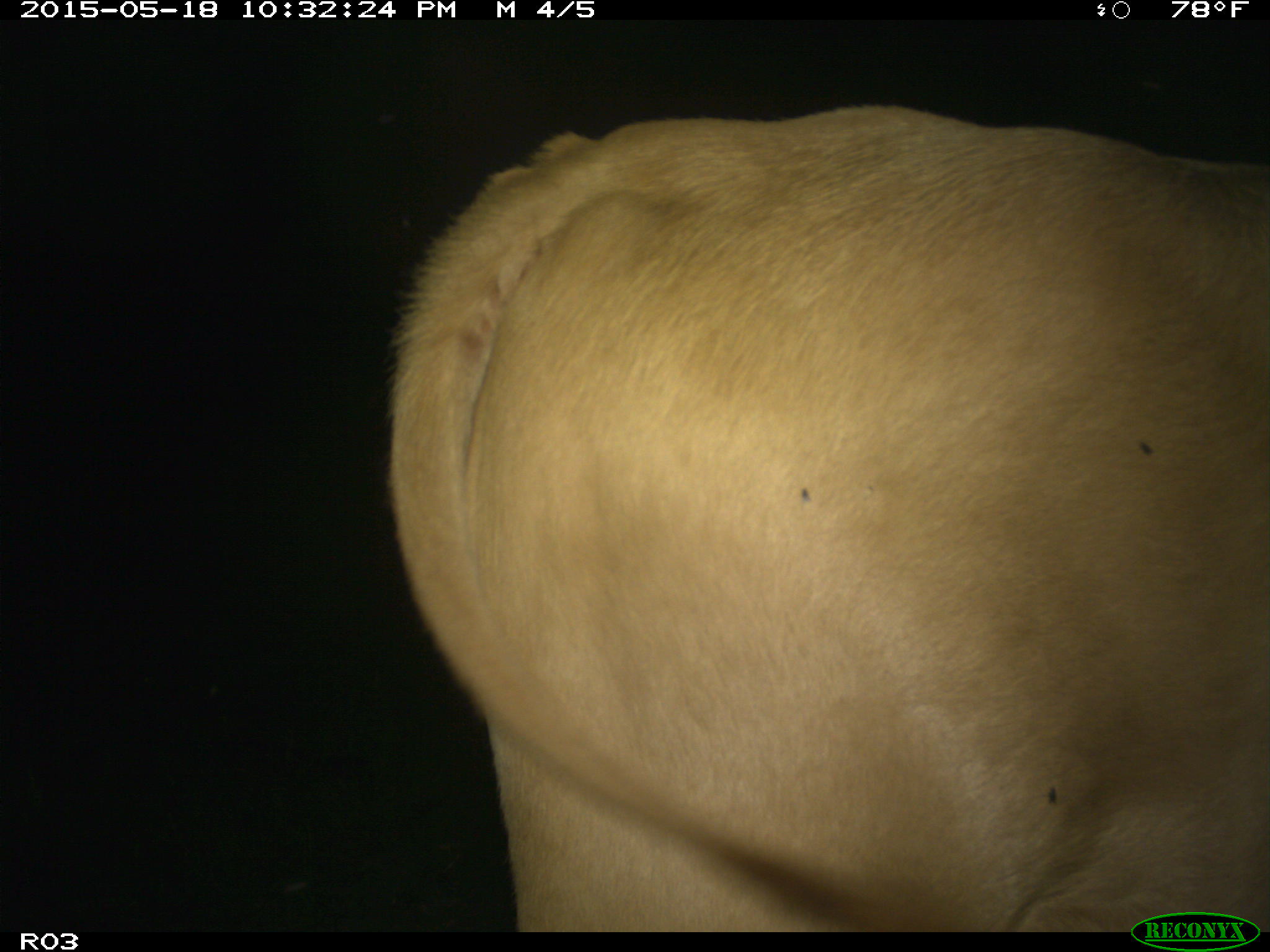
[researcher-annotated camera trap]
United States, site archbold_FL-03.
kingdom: Animalia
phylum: Chordata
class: Mammalia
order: Artiodactyla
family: Bovidae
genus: Bos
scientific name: Bos taurus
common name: domestic cow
Bos taurus (domestic cow).